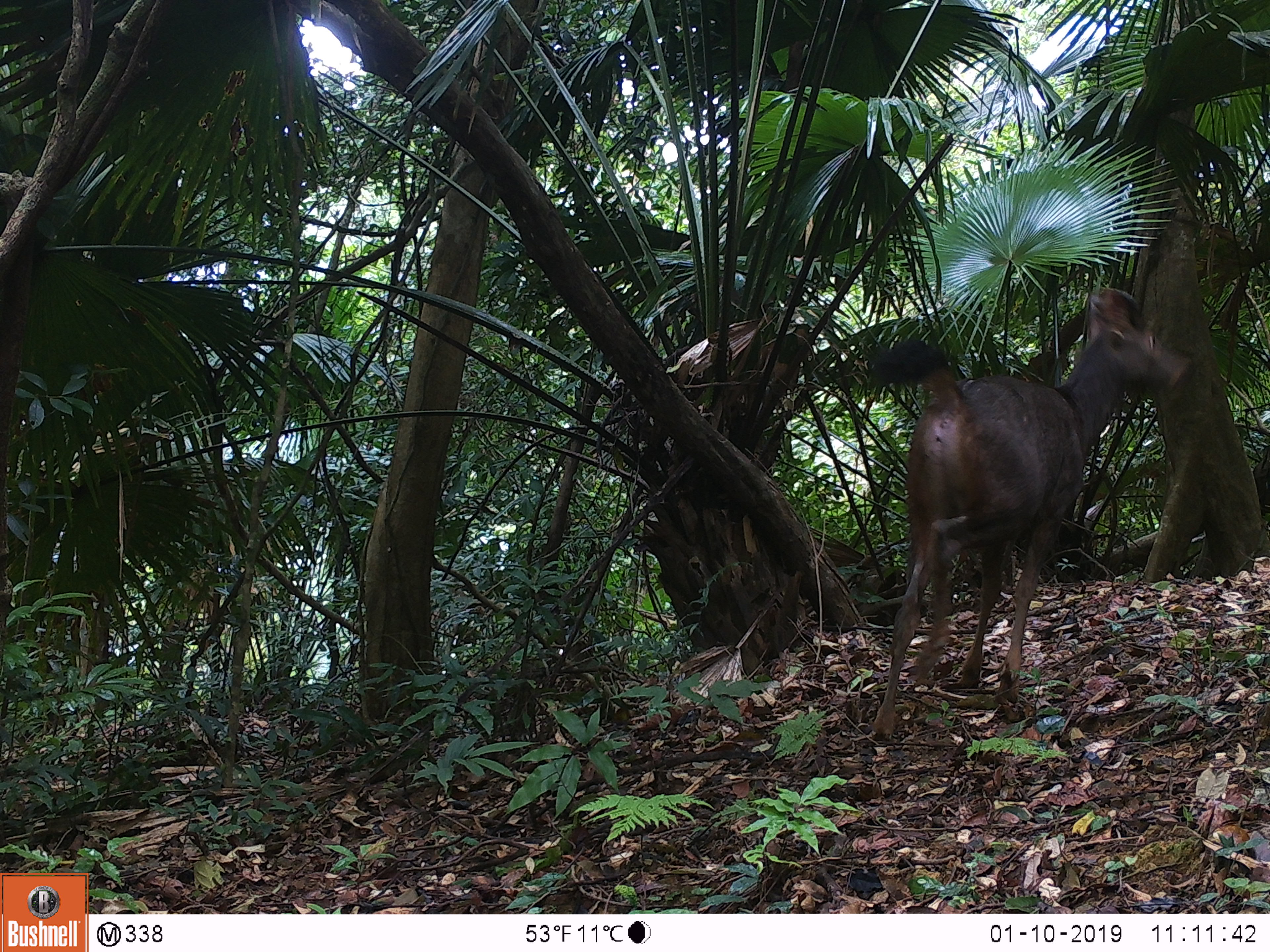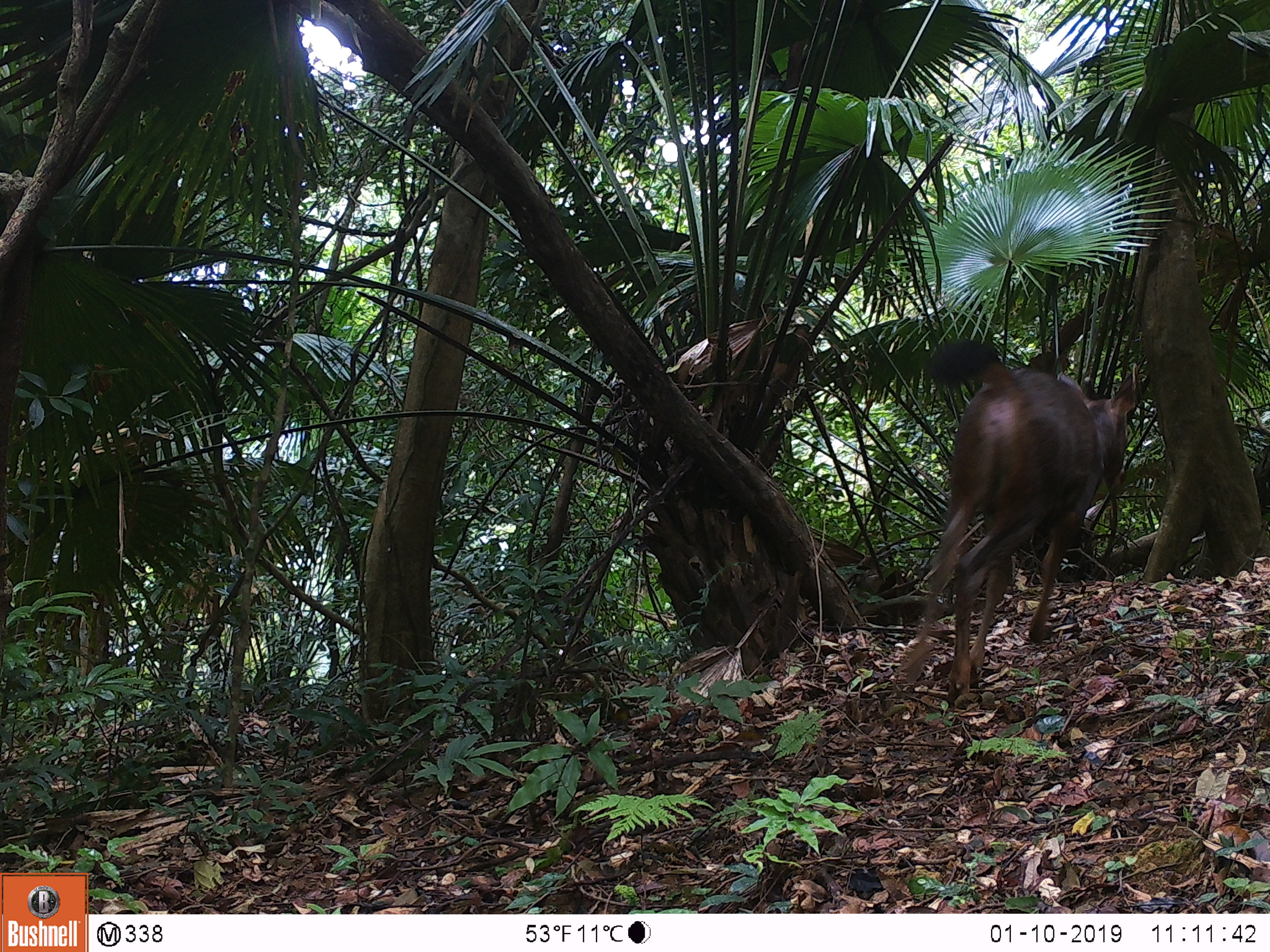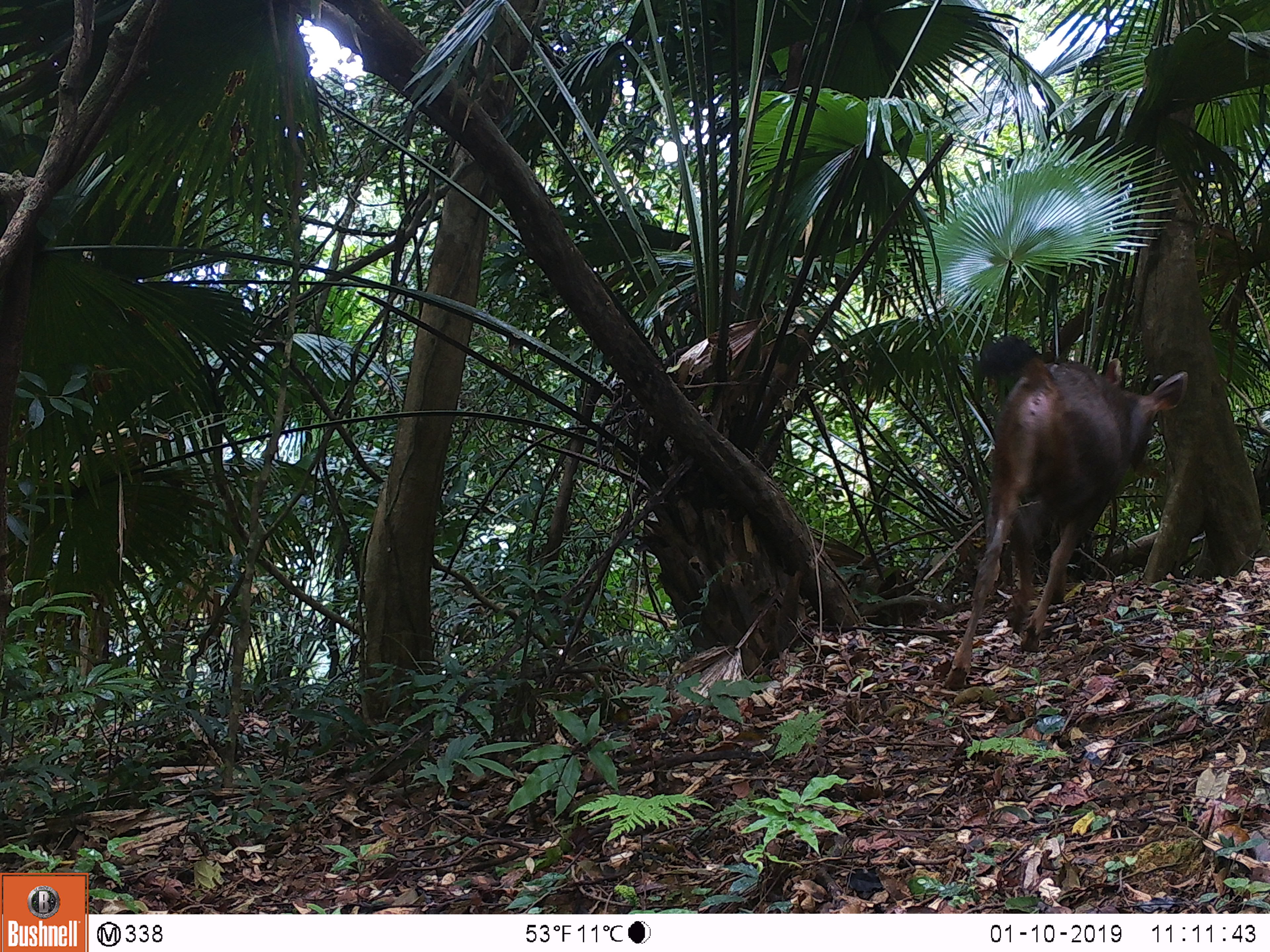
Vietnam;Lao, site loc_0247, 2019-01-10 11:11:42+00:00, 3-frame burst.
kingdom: Animalia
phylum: Chordata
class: Mammalia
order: Artiodactyla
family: Cervidae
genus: Rusa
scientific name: Rusa unicolor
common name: sambar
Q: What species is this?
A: Sambar (Rusa unicolor).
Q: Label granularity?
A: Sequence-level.